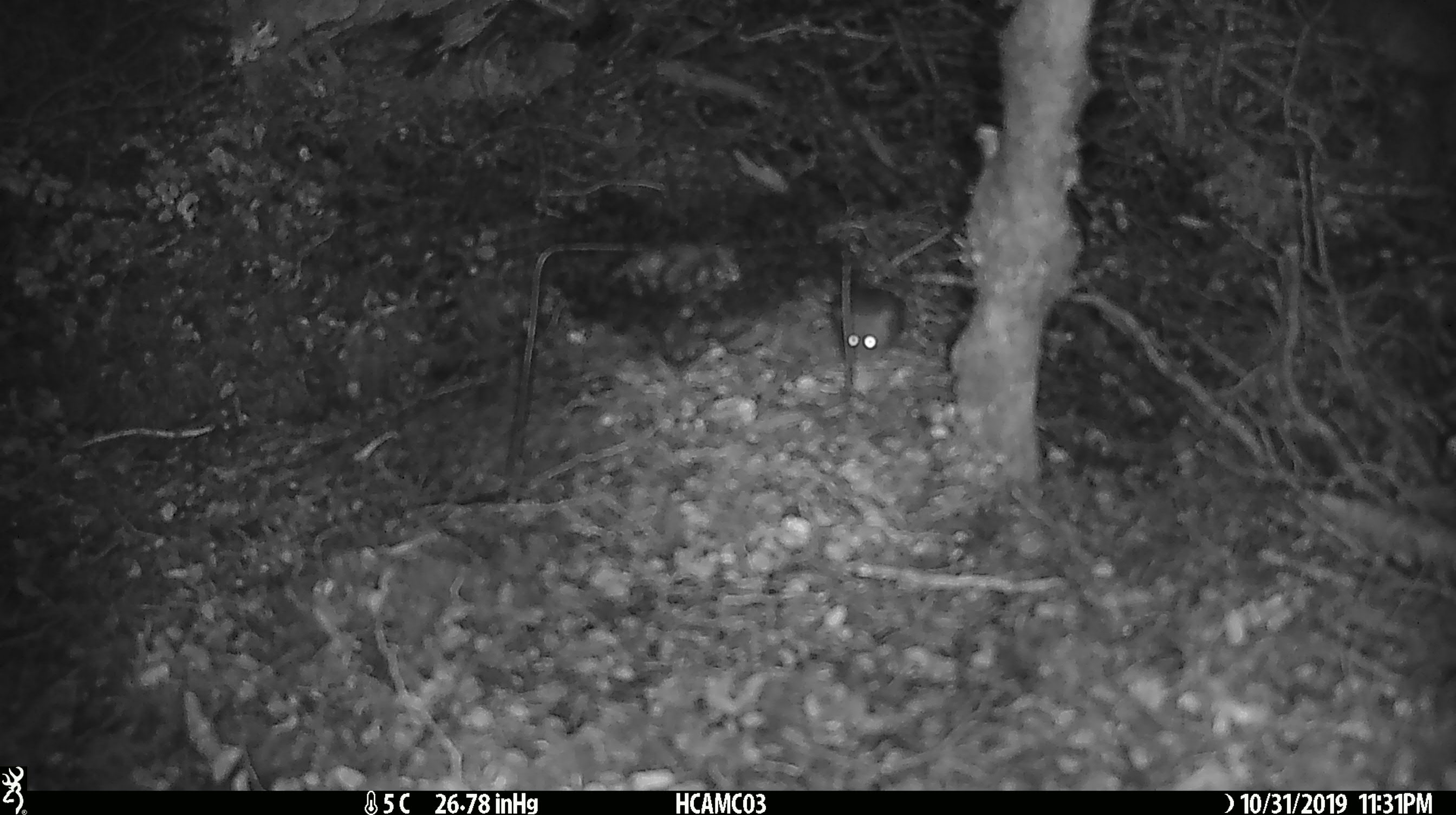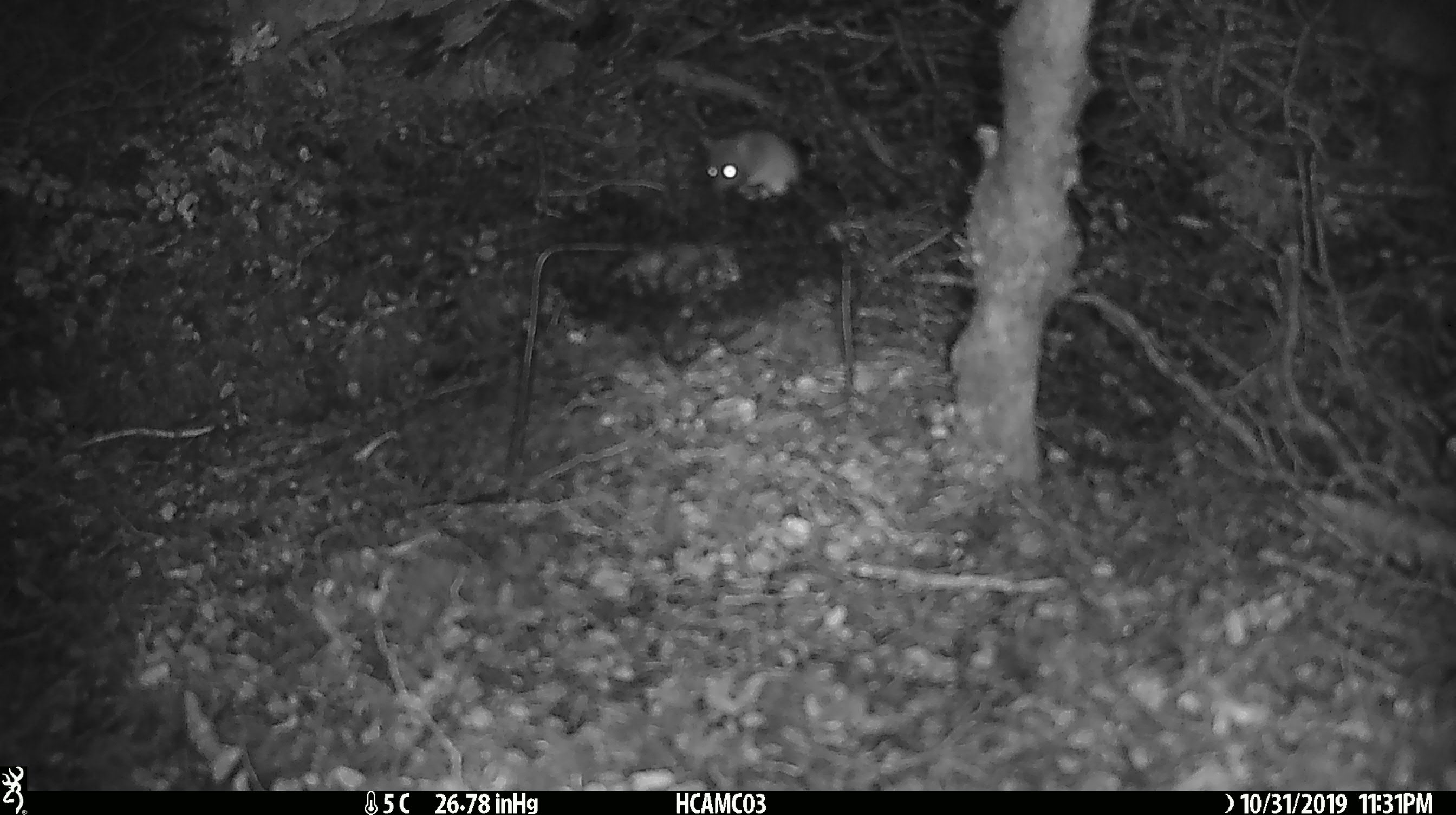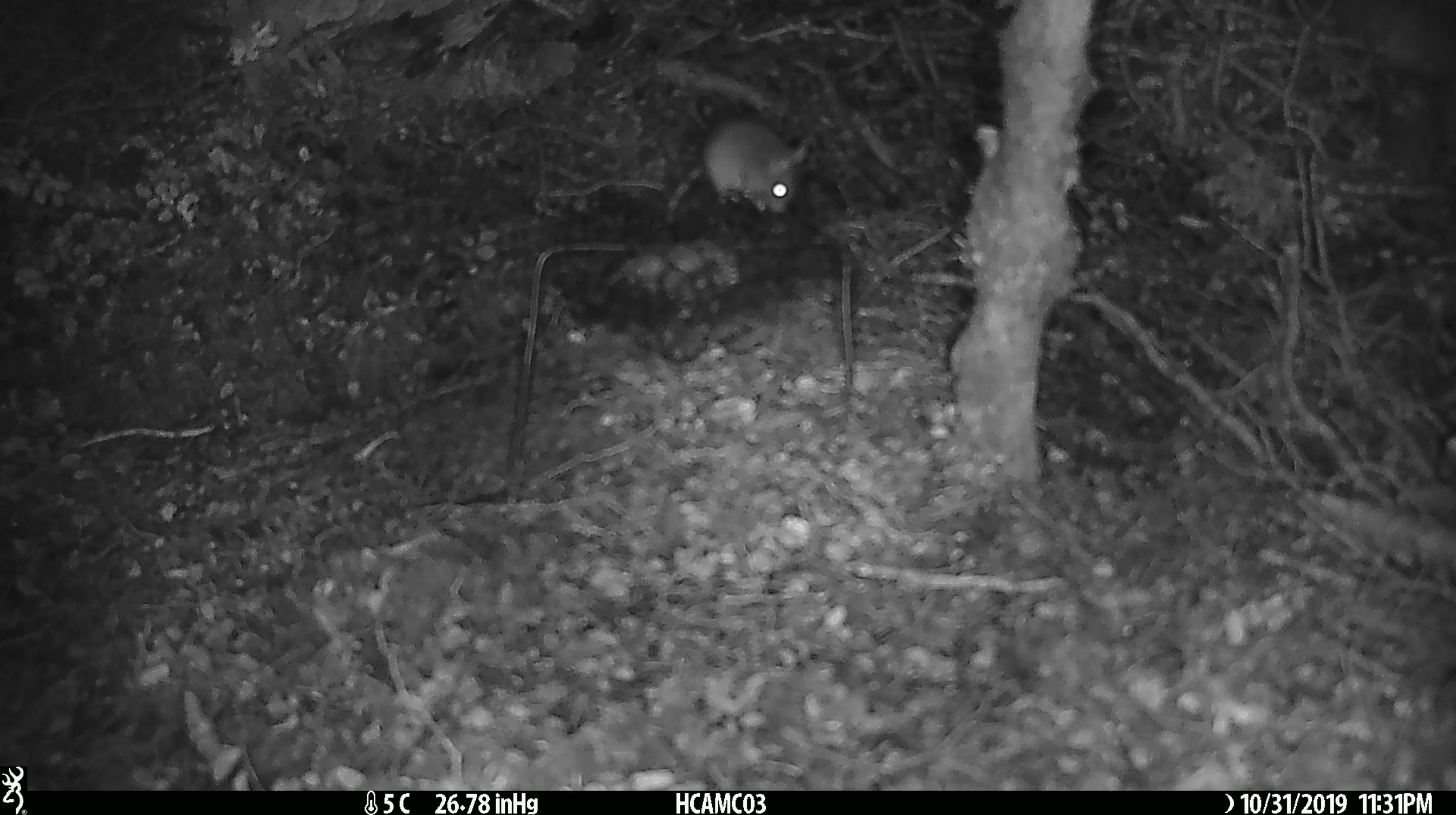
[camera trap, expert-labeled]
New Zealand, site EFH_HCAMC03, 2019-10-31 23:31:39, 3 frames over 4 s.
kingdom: Animalia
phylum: Chordata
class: Mammalia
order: Rodentia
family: Muridae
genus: Mus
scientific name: Mus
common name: mouse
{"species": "mouse (Mus)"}